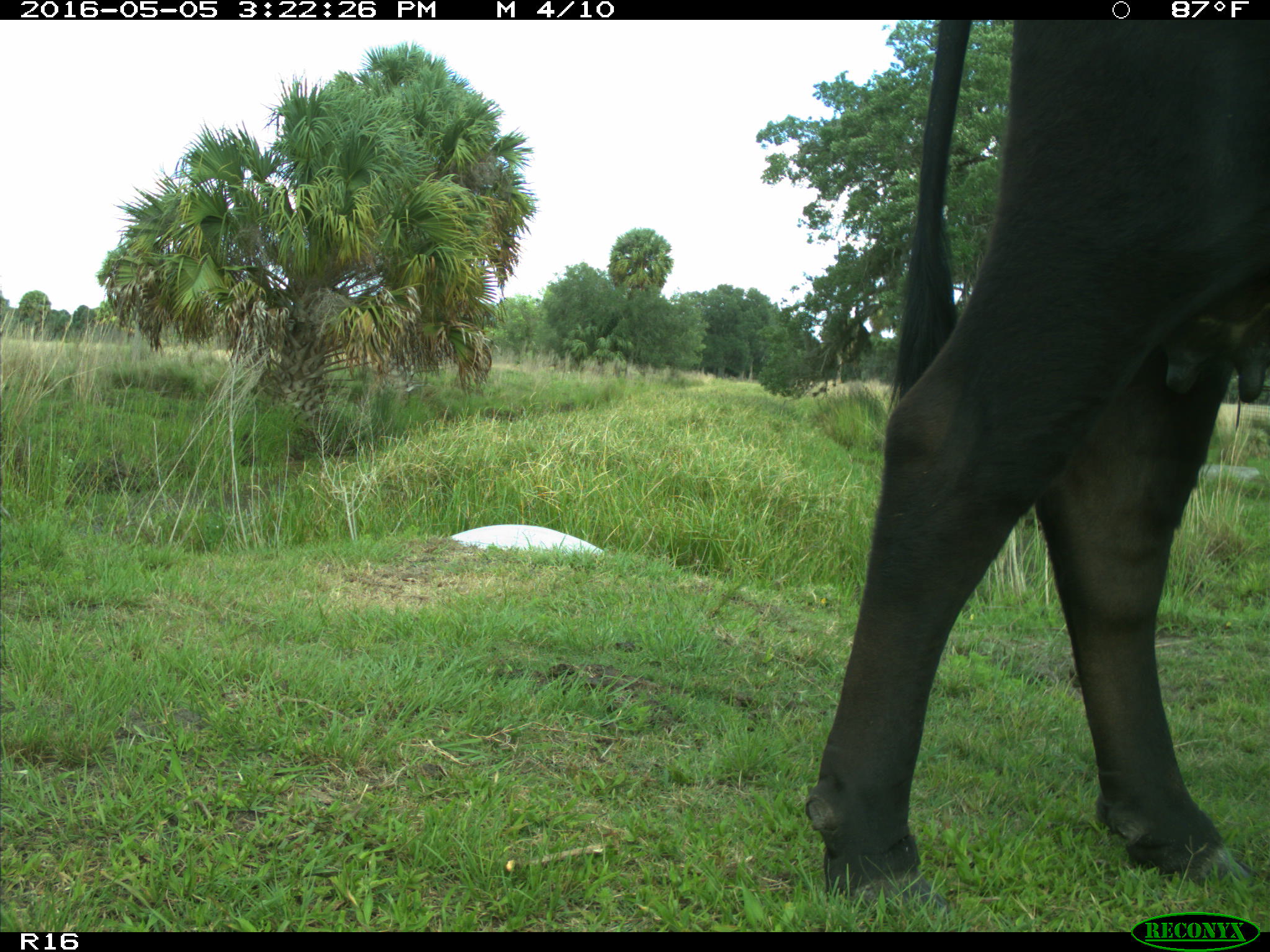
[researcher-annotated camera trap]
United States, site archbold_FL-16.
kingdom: Animalia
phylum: Chordata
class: Mammalia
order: Artiodactyla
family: Bovidae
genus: Bos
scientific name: Bos taurus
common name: domestic cow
Bos taurus (domestic cow).